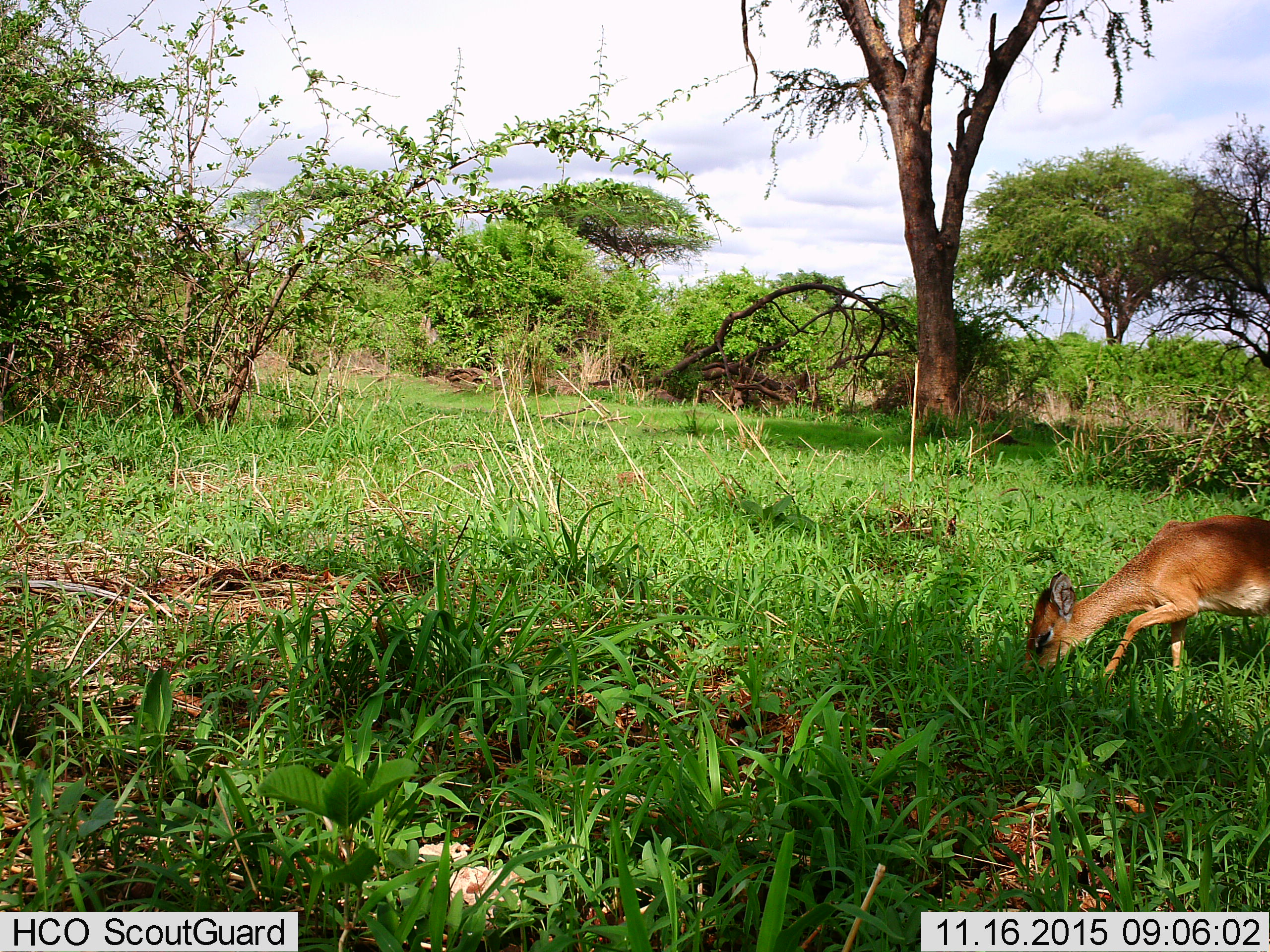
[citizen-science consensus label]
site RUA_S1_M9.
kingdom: Animalia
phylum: Chordata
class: Mammalia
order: Artiodactyla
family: Bovidae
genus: Madoqua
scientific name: Madoqua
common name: dik-dik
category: dikdik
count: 1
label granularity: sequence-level